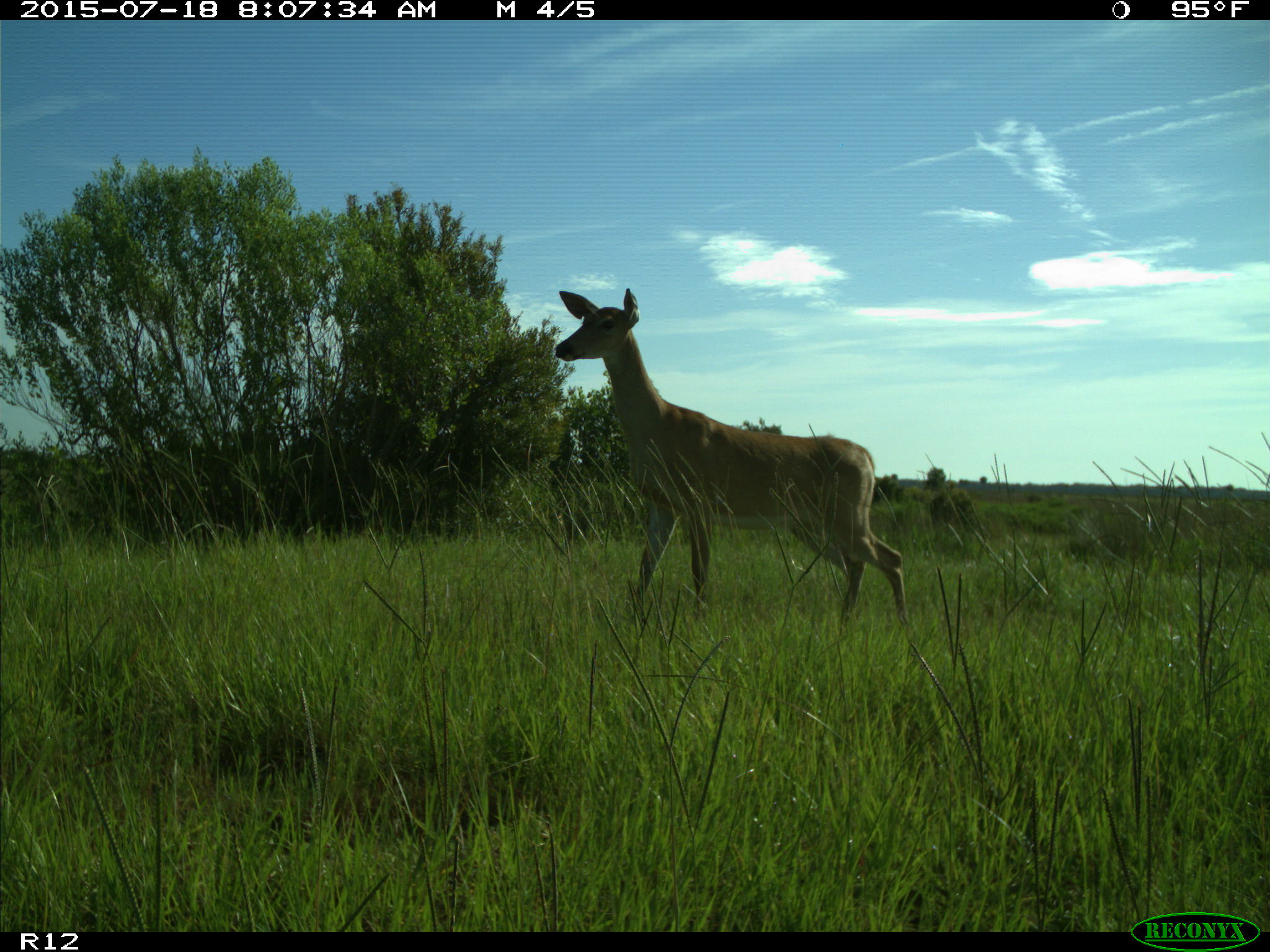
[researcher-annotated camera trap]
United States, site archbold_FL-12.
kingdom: Animalia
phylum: Chordata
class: Mammalia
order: Artiodactyla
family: Cervidae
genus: Odocoileus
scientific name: Odocoileus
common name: deer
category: unidentified deer